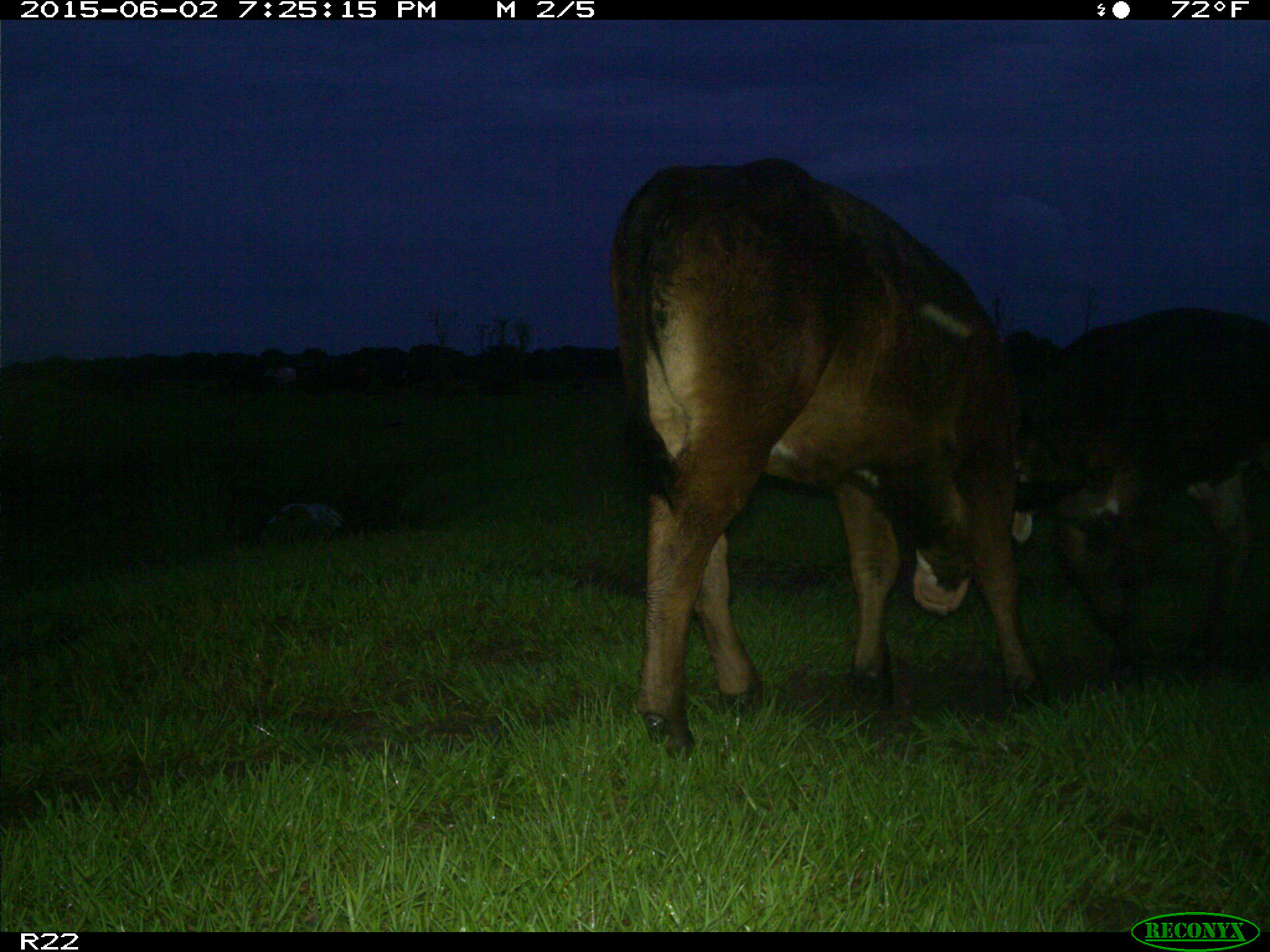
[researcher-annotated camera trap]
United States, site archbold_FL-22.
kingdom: Animalia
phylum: Chordata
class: Mammalia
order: Artiodactyla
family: Bovidae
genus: Bos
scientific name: Bos taurus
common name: domestic cow